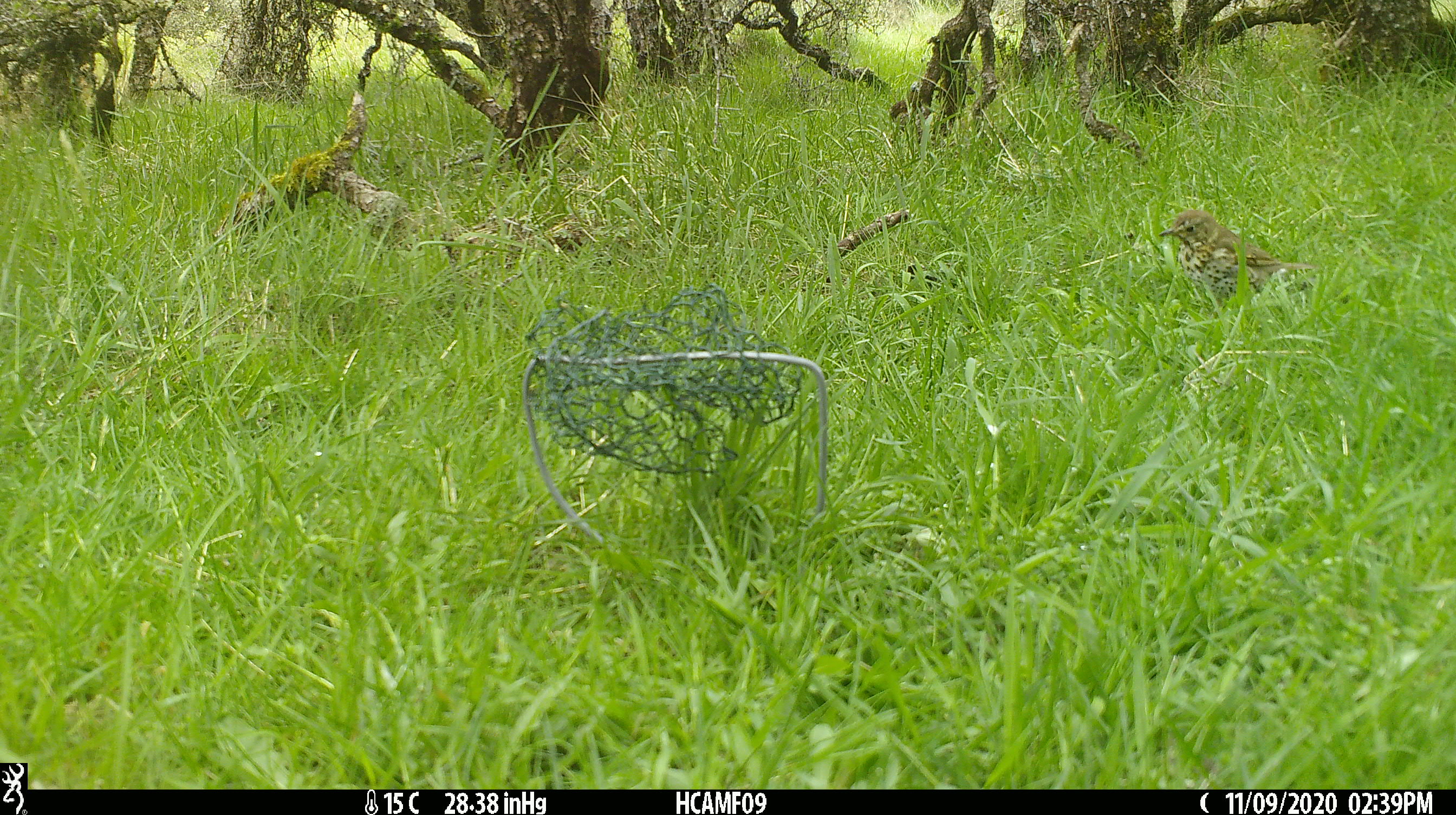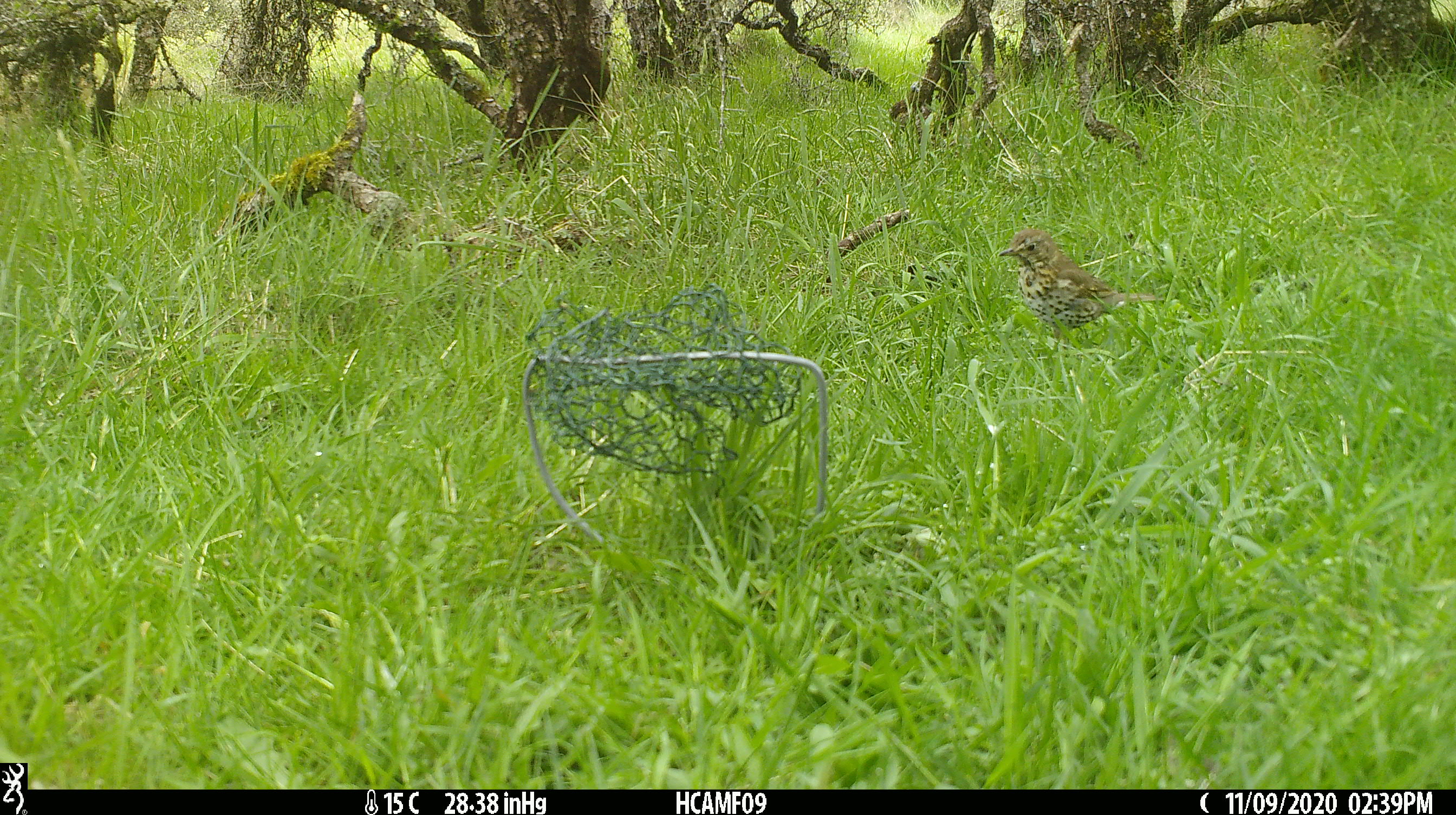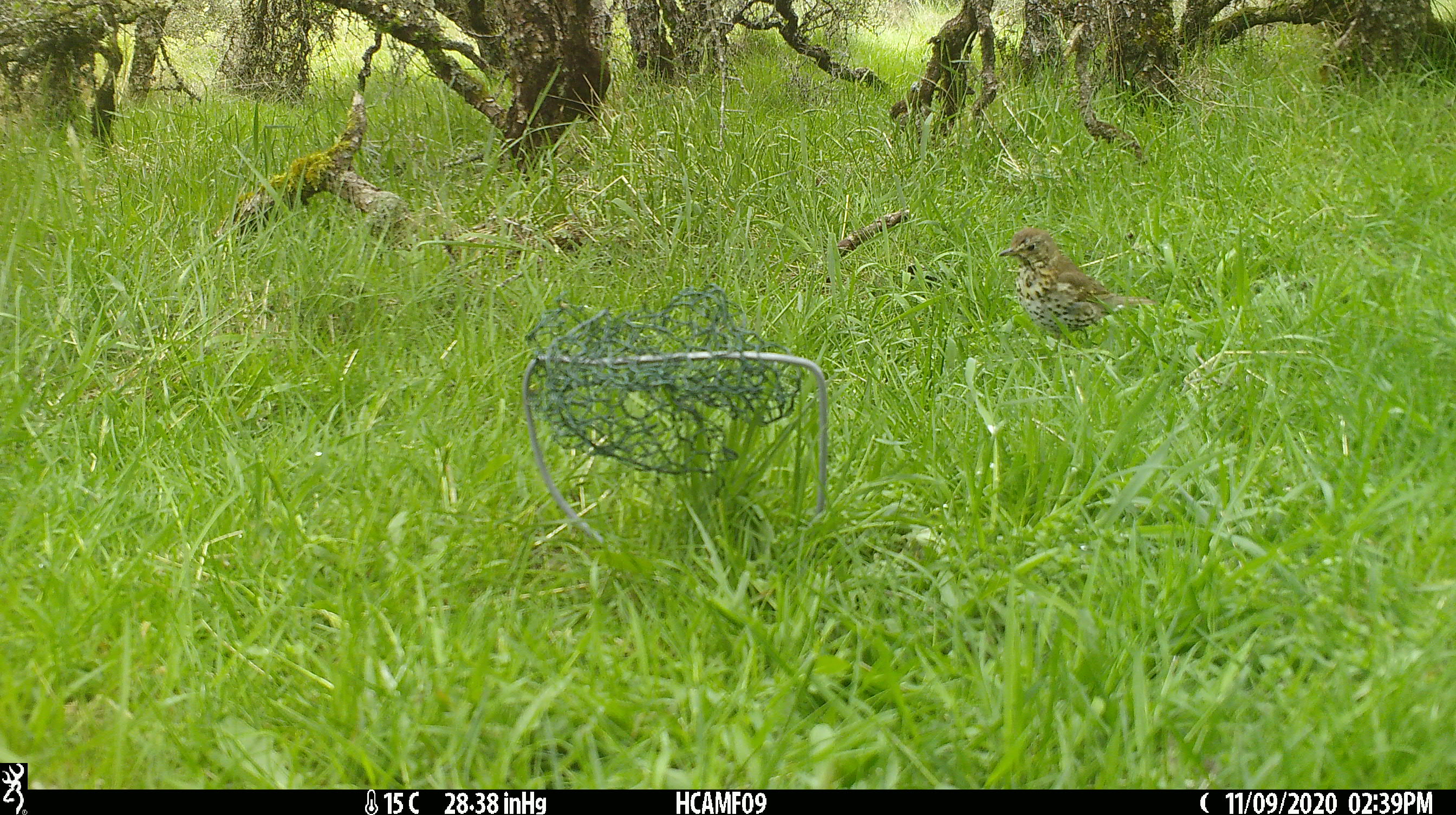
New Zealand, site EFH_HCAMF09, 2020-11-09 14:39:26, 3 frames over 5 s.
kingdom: Animalia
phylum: Chordata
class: Aves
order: Passeriformes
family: Turdidae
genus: Turdus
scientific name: Turdus philomelos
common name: song thrush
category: thrush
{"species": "thrush (song thrush) (Turdus philomelos)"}